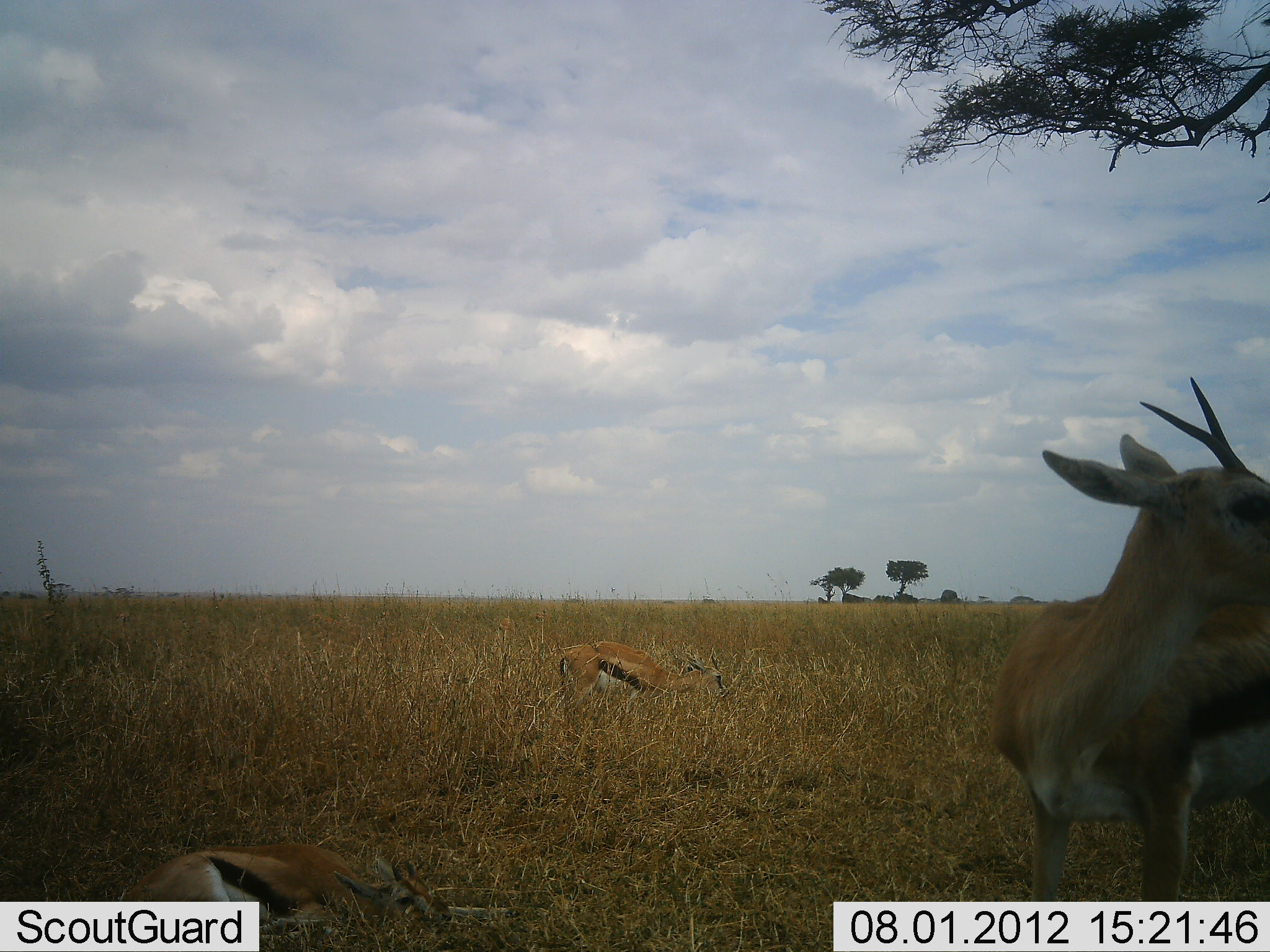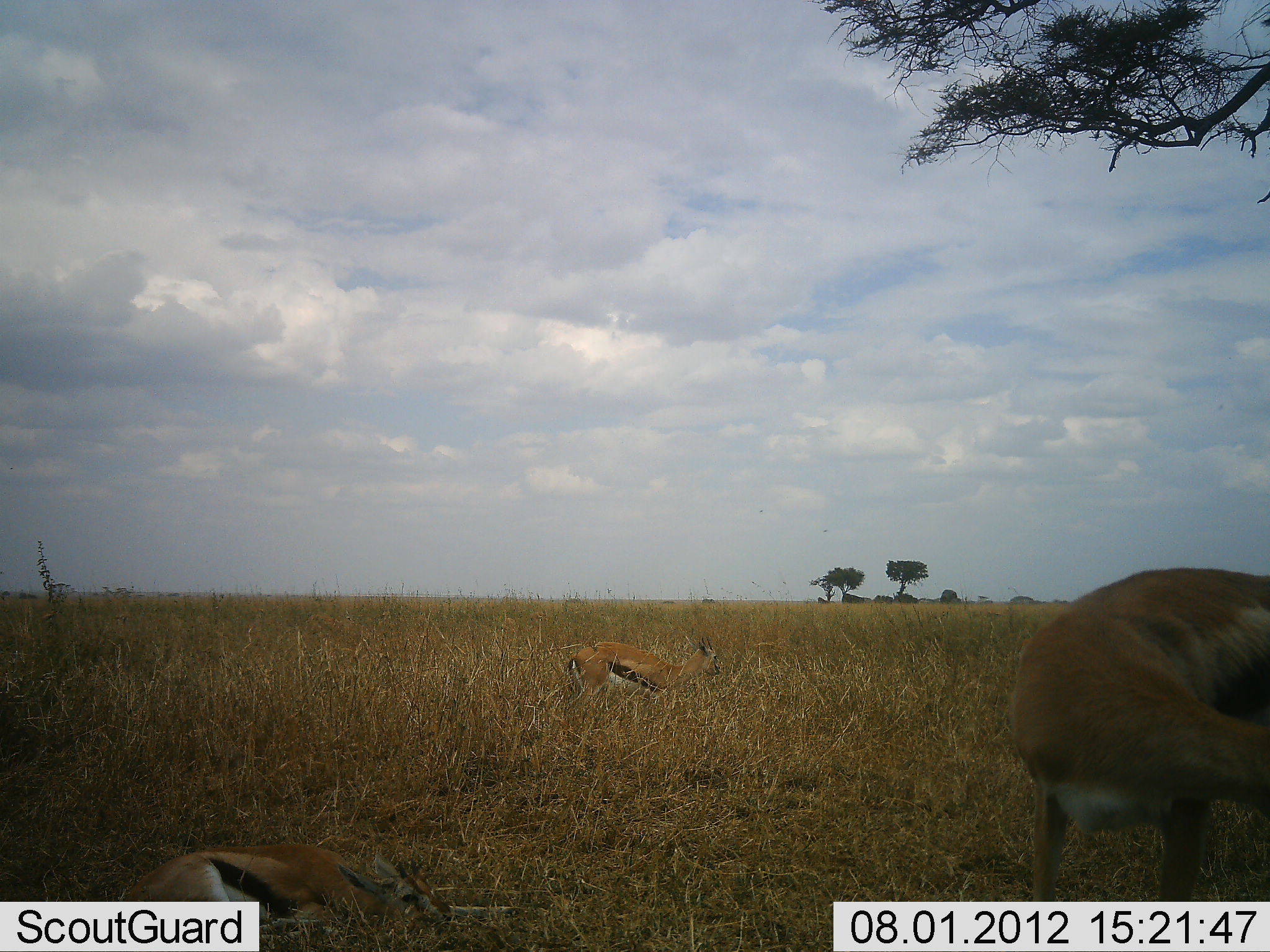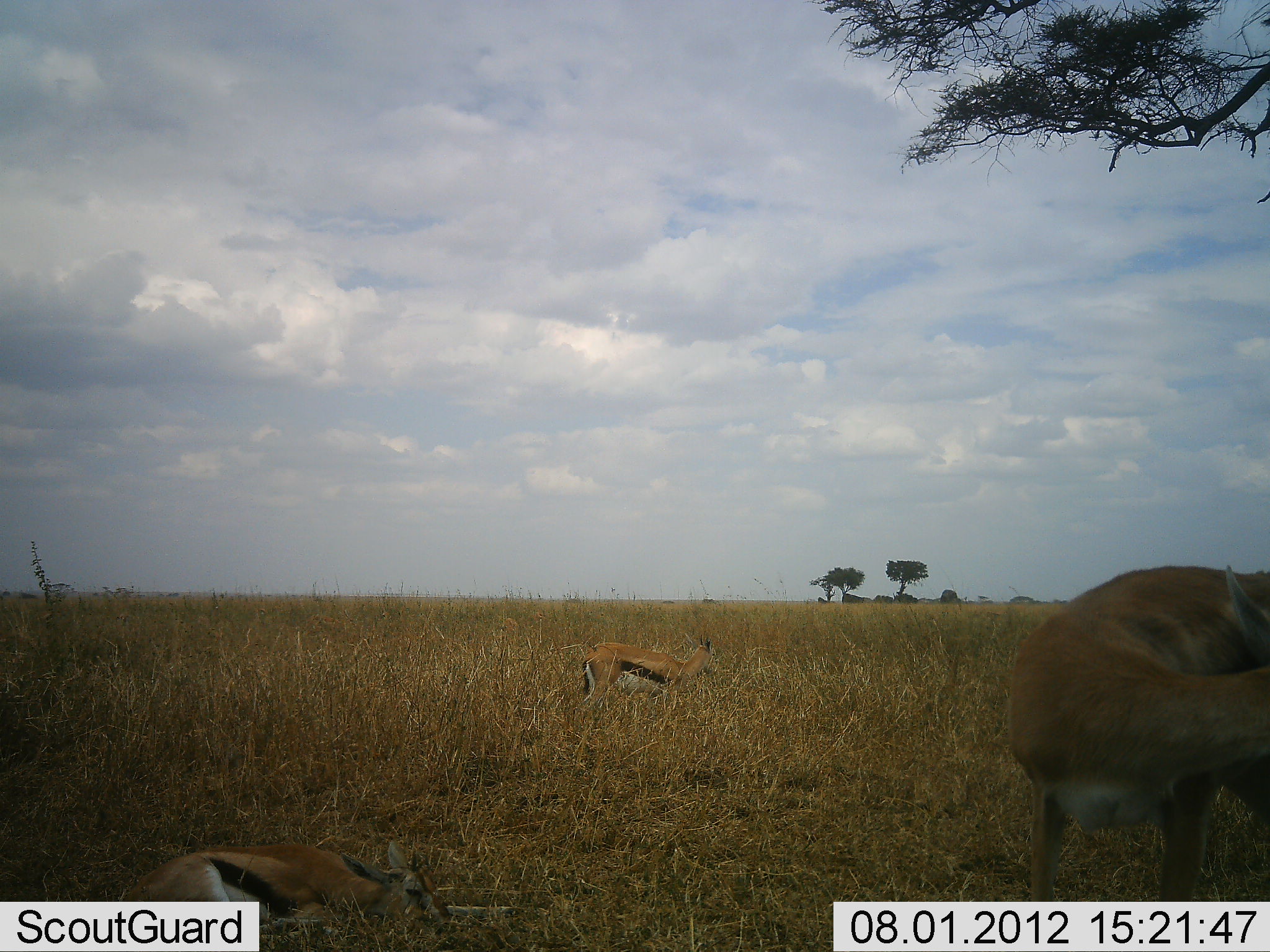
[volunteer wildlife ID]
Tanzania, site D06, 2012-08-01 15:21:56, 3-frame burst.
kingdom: Animalia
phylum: Chordata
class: Mammalia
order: Artiodactyla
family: Bovidae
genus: Eudorcas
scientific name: Eudorcas thomsonii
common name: thomson's gazelle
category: gazellethomsons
Gazellethomsons (thomson's gazelle) (Eudorcas thomsonii), count 3. Behavior (volunteer vote fractions): standing 70%, resting 90%, moving 0%, interacting 0%. Young present (vote fraction): 0%. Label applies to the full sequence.